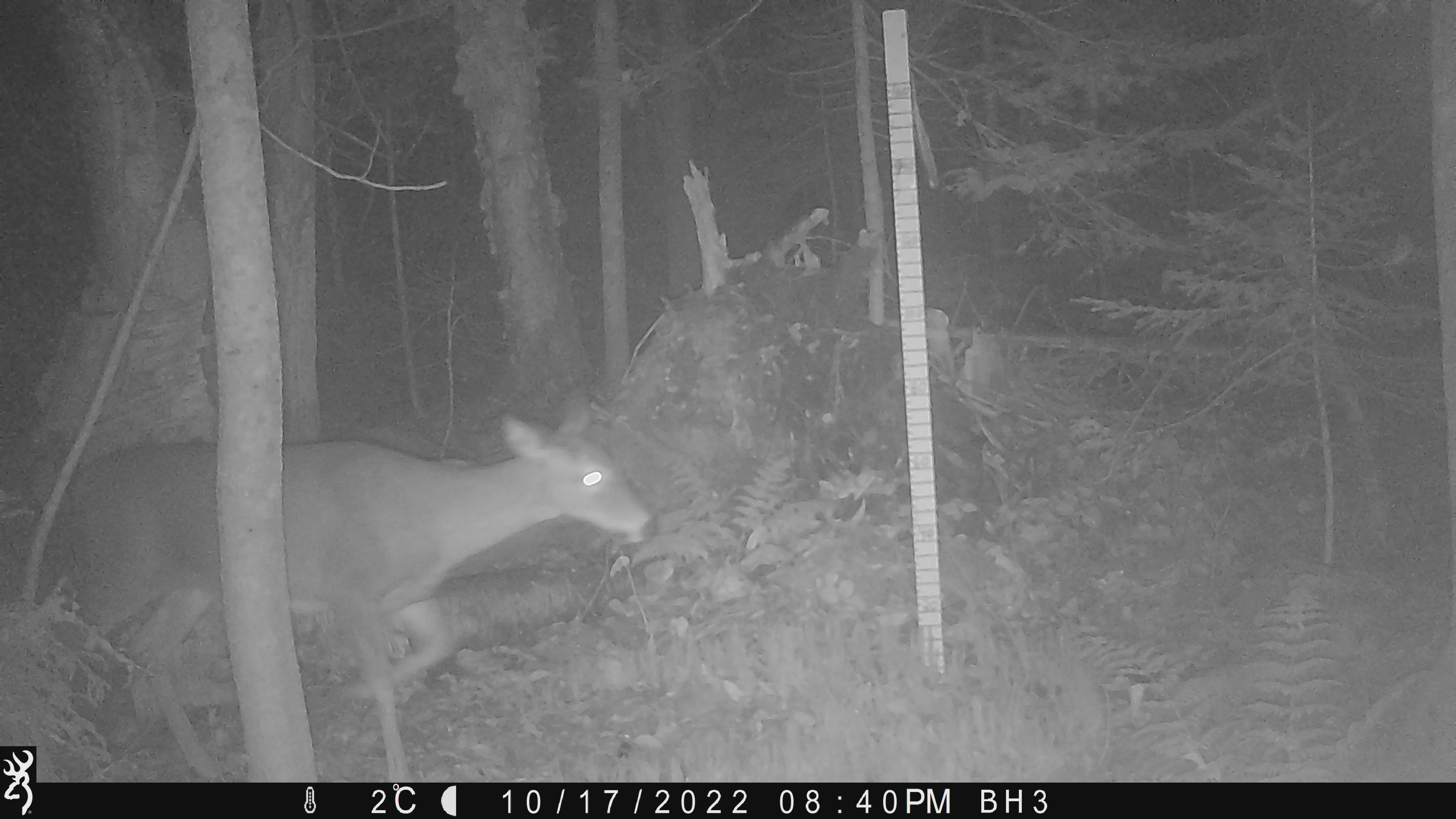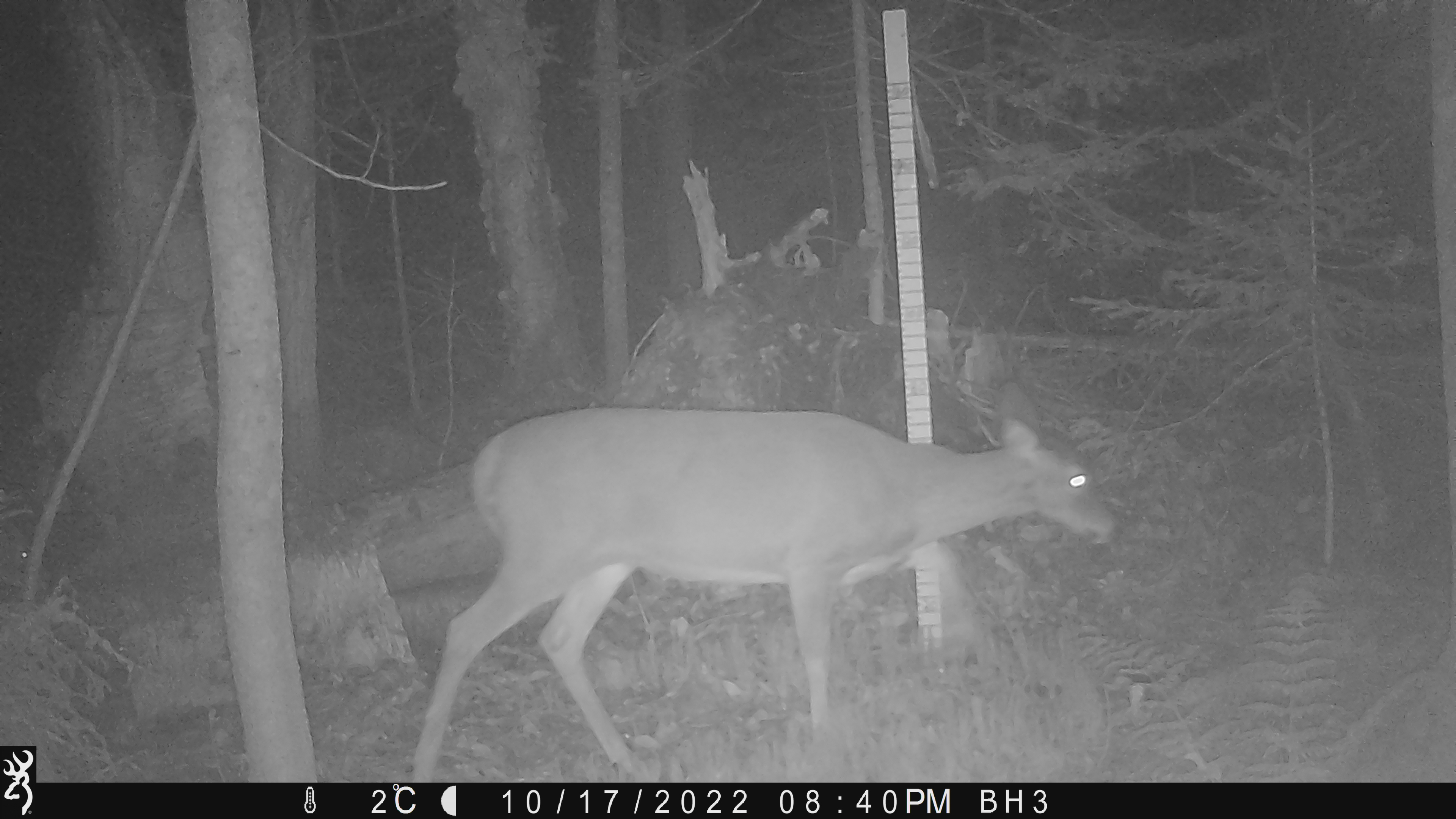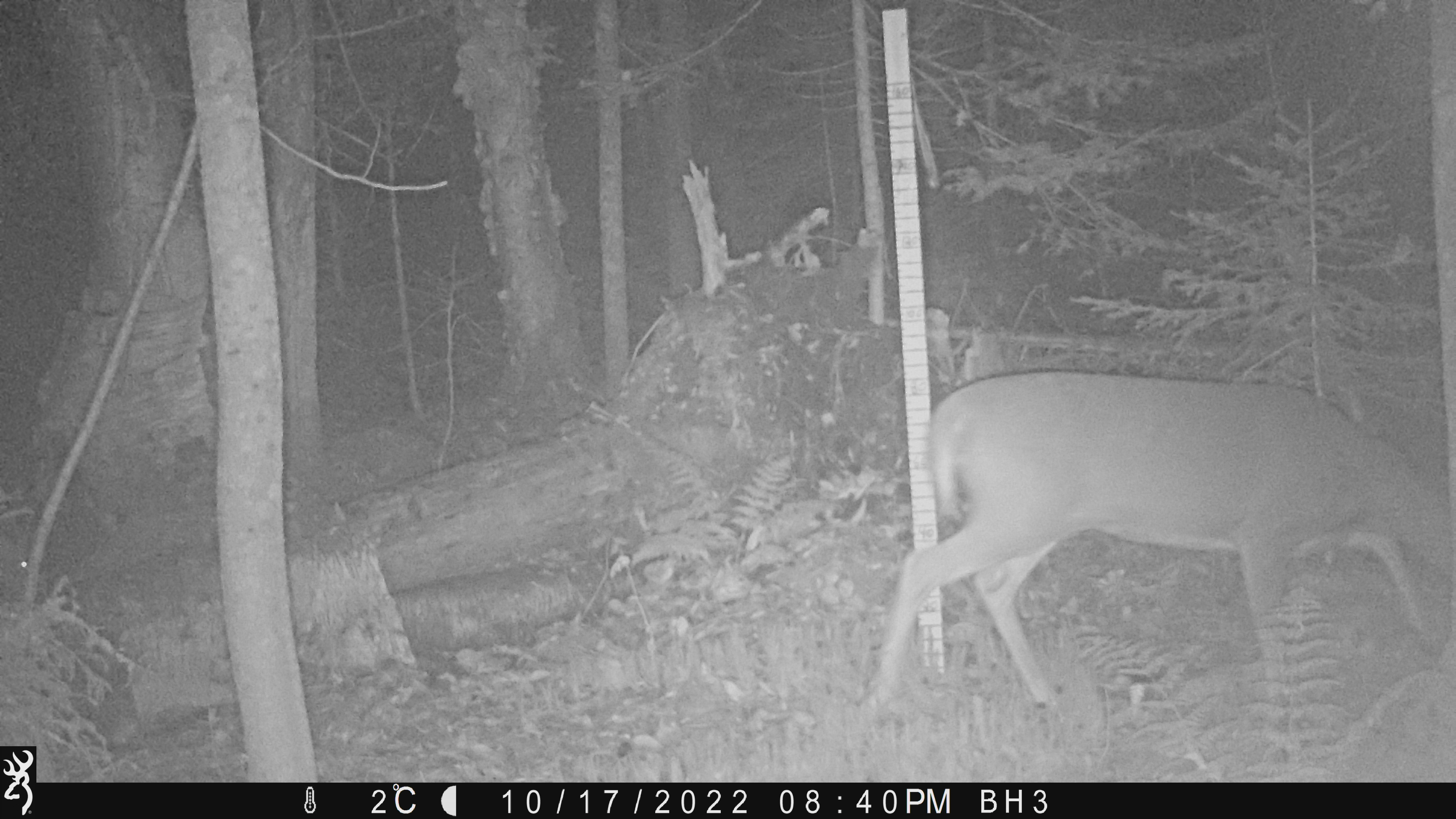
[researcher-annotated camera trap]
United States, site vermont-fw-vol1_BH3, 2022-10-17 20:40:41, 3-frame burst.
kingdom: Animalia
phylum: Chordata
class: Mammalia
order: Artiodactyla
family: Cervidae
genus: Odocoileus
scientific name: Odocoileus virginianus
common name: white-tailed deer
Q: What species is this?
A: White-tailed deer (Odocoileus virginianus).